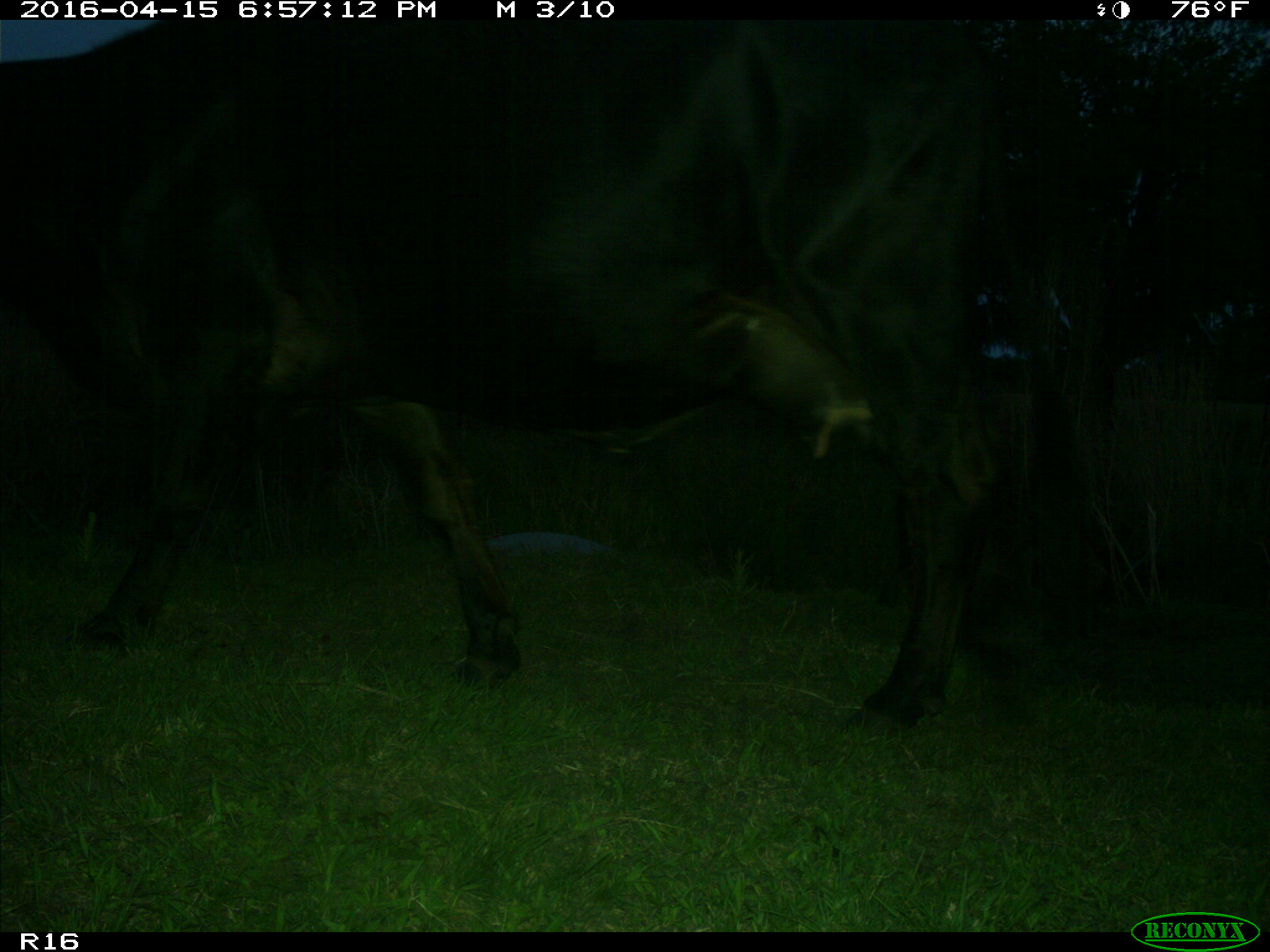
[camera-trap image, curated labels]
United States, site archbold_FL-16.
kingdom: Animalia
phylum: Chordata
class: Mammalia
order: Artiodactyla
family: Bovidae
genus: Bos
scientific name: Bos taurus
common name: domestic cow